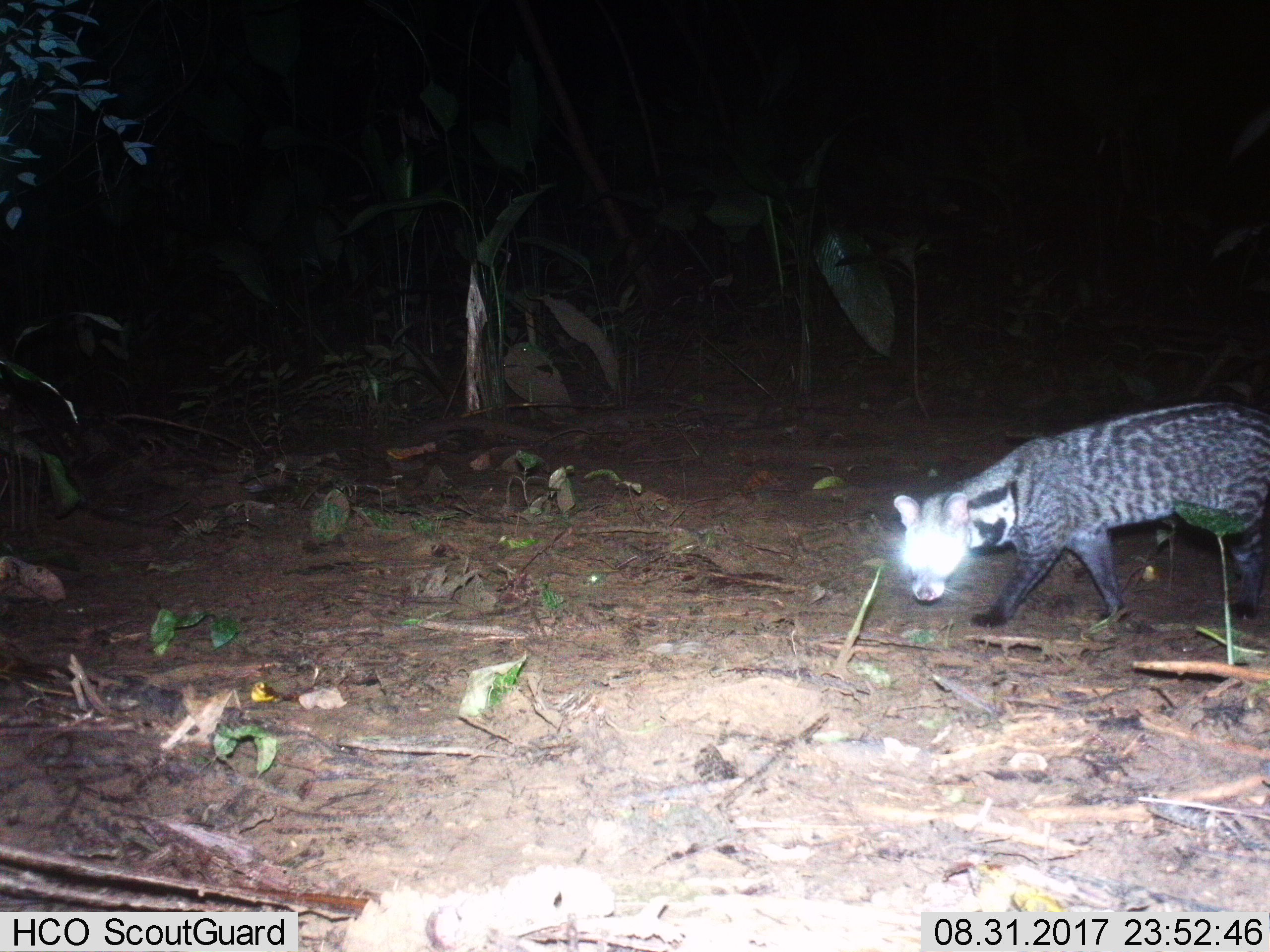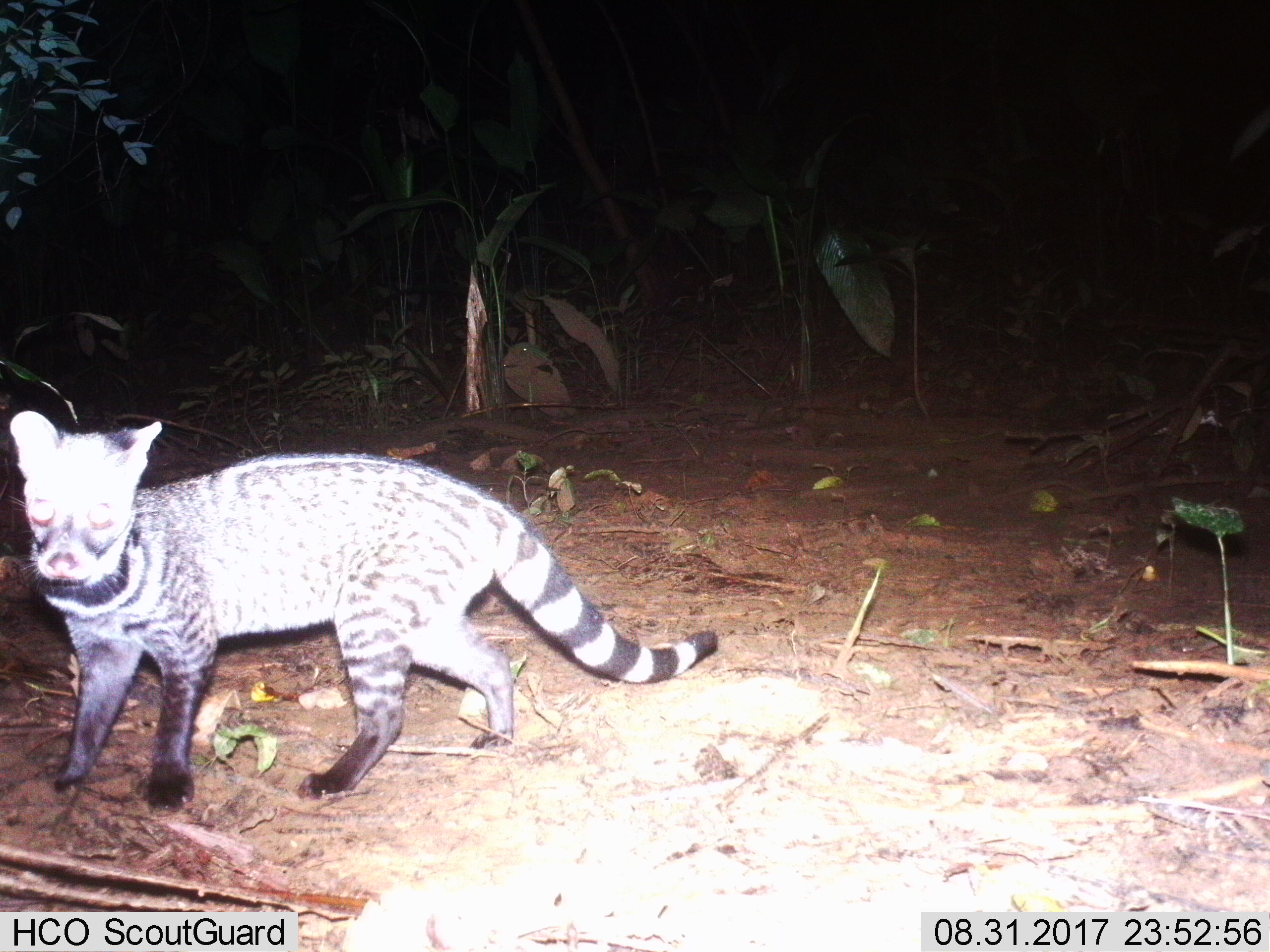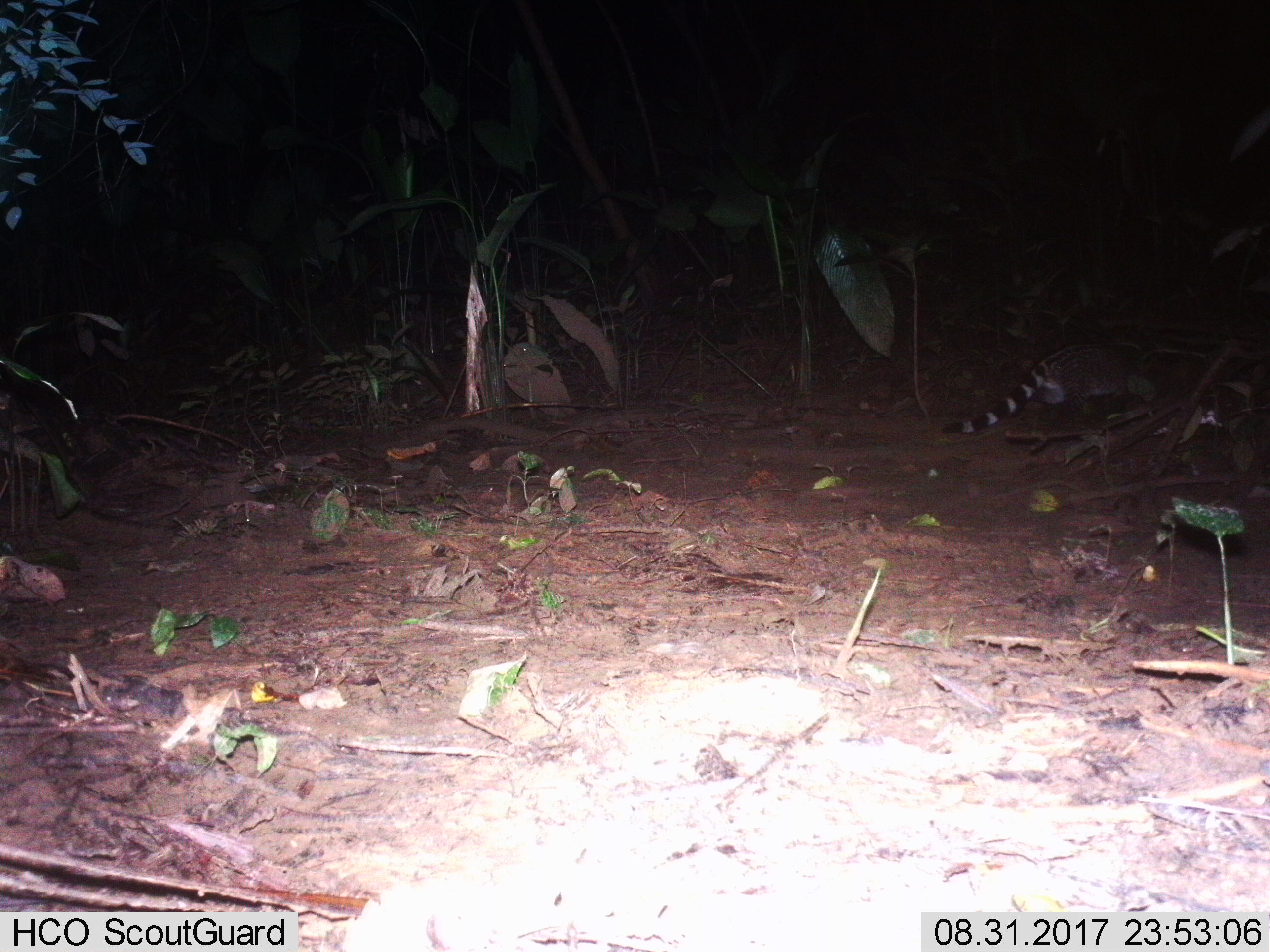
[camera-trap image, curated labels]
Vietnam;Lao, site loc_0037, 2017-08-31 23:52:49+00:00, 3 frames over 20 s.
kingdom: Animalia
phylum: Chordata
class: Mammalia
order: Carnivora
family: Viverridae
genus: Viverra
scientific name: Viverra zibetha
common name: large indian civet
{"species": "large indian civet (Viverra zibetha)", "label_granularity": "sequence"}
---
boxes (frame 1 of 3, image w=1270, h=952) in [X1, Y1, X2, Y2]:
large indian civet: [892, 402, 1270, 629]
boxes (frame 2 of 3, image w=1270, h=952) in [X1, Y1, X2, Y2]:
large indian civet: [9, 410, 717, 812]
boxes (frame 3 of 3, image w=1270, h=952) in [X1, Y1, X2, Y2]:
large indian civet: [942, 340, 1221, 434]